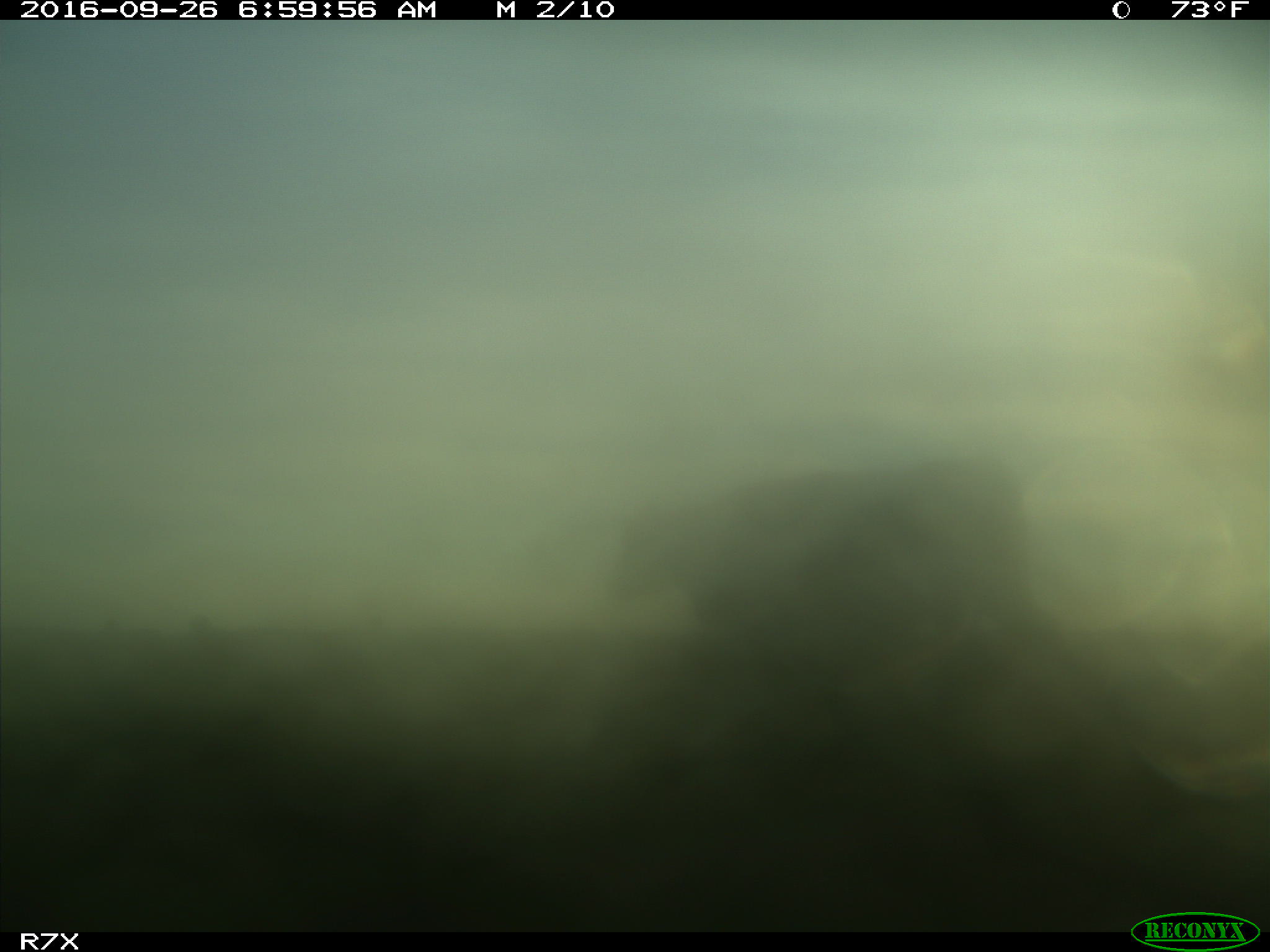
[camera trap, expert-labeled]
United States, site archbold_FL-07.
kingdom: Animalia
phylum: Chordata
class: Mammalia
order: Artiodactyla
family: Bovidae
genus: Bos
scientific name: Bos taurus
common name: domestic cow